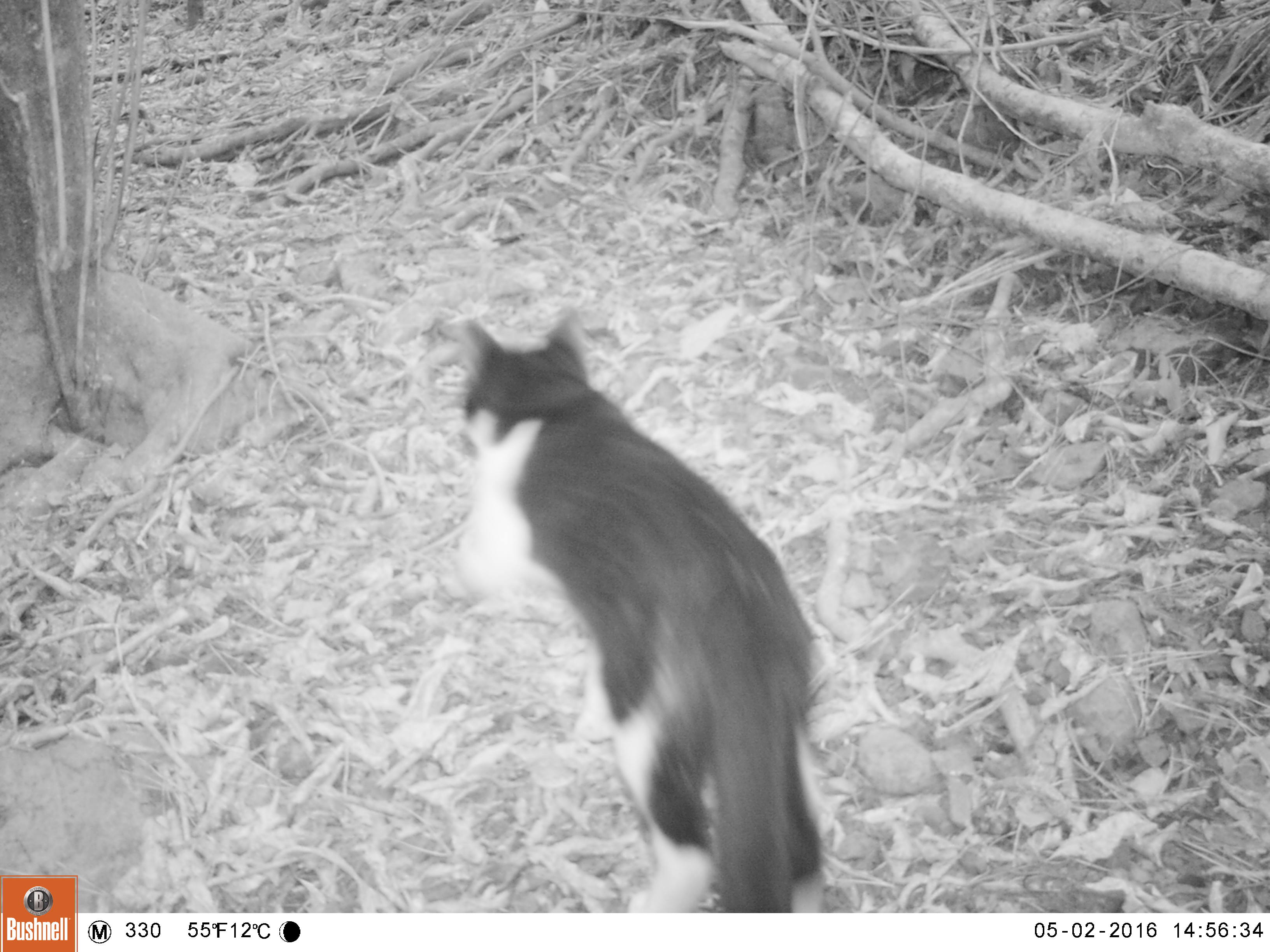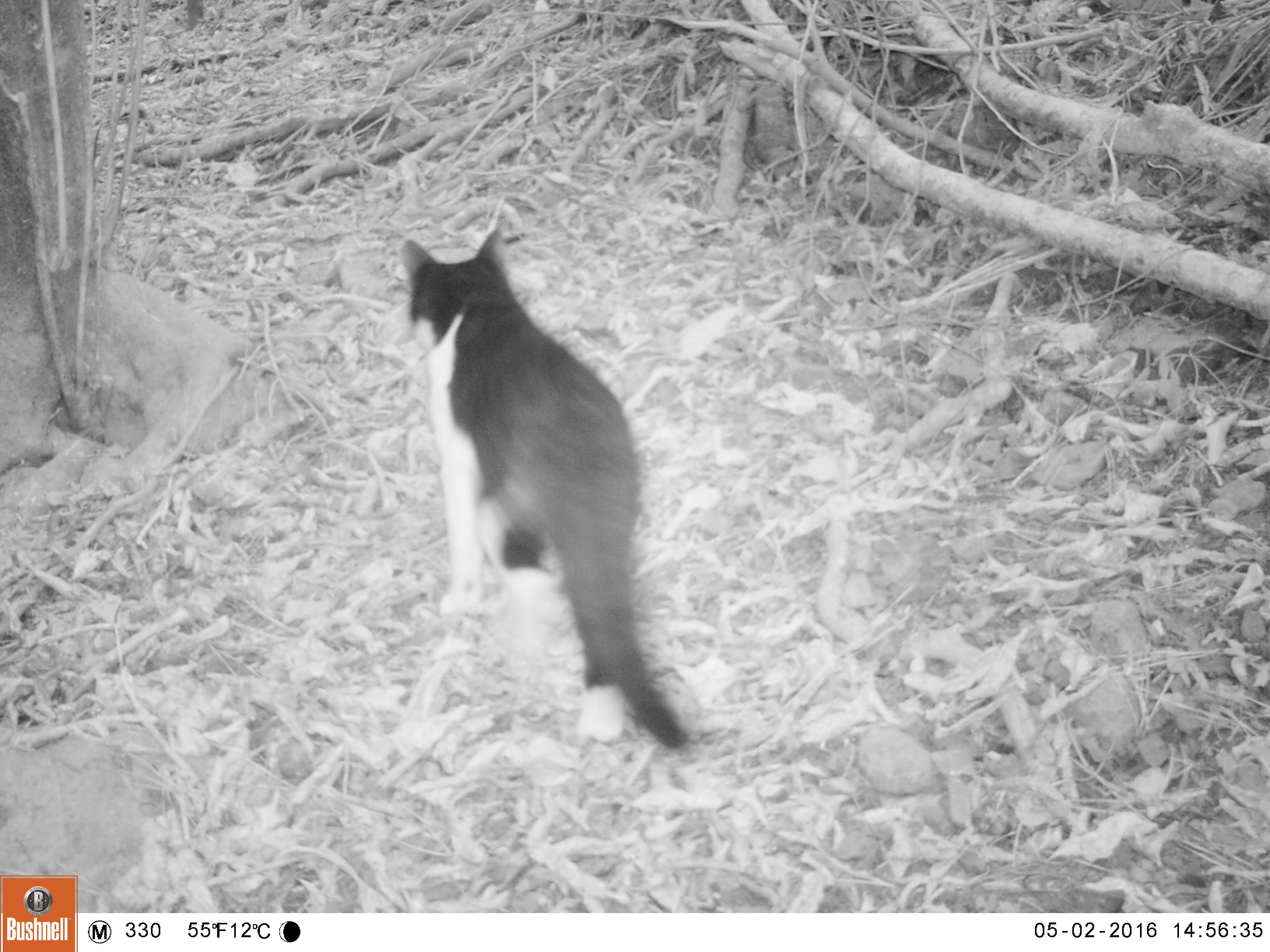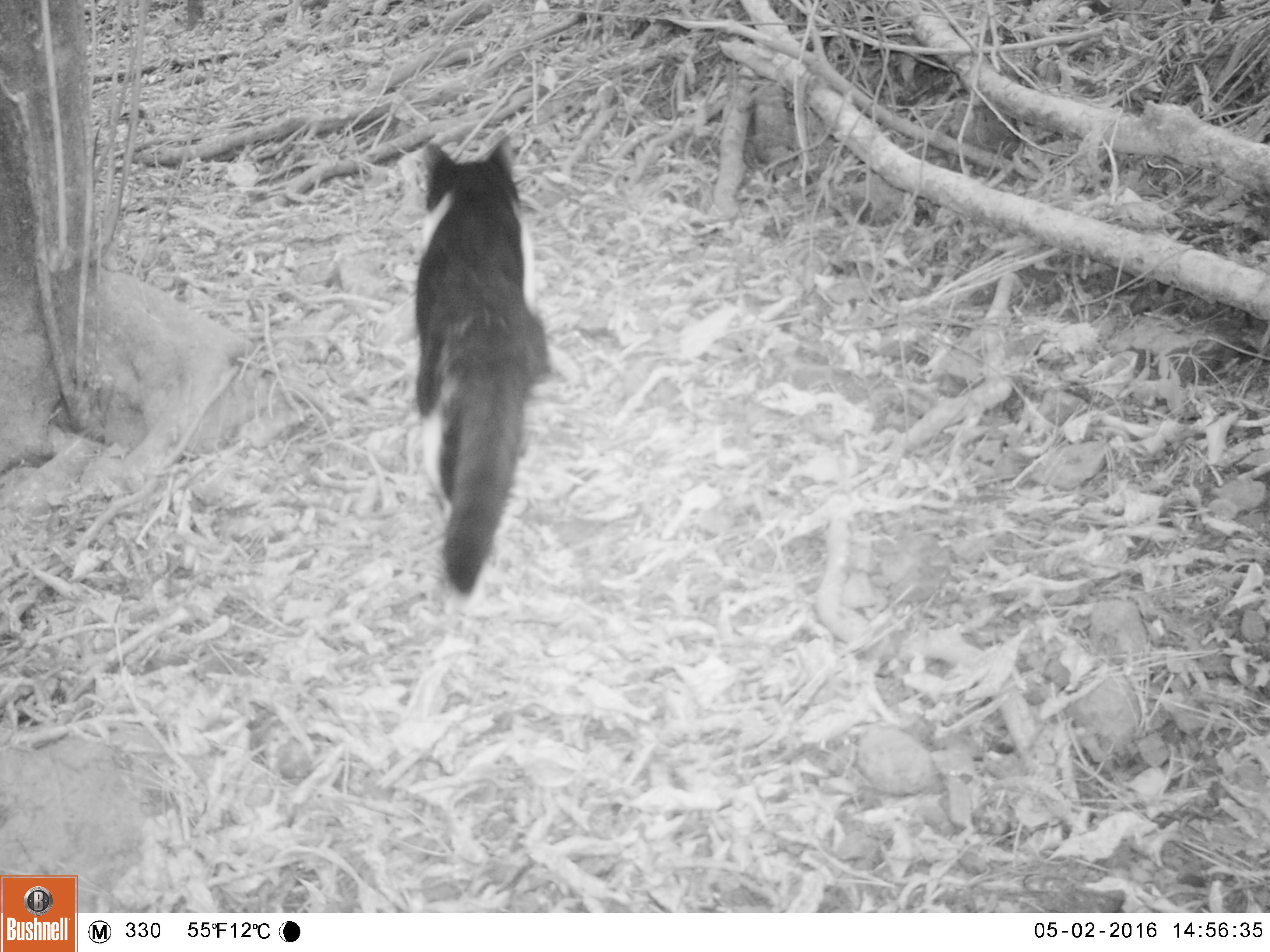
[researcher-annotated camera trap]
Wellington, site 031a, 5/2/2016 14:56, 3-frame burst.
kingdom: Animalia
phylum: Chordata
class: Mammalia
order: Carnivora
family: Felidae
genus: Felis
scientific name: Felis catus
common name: cat